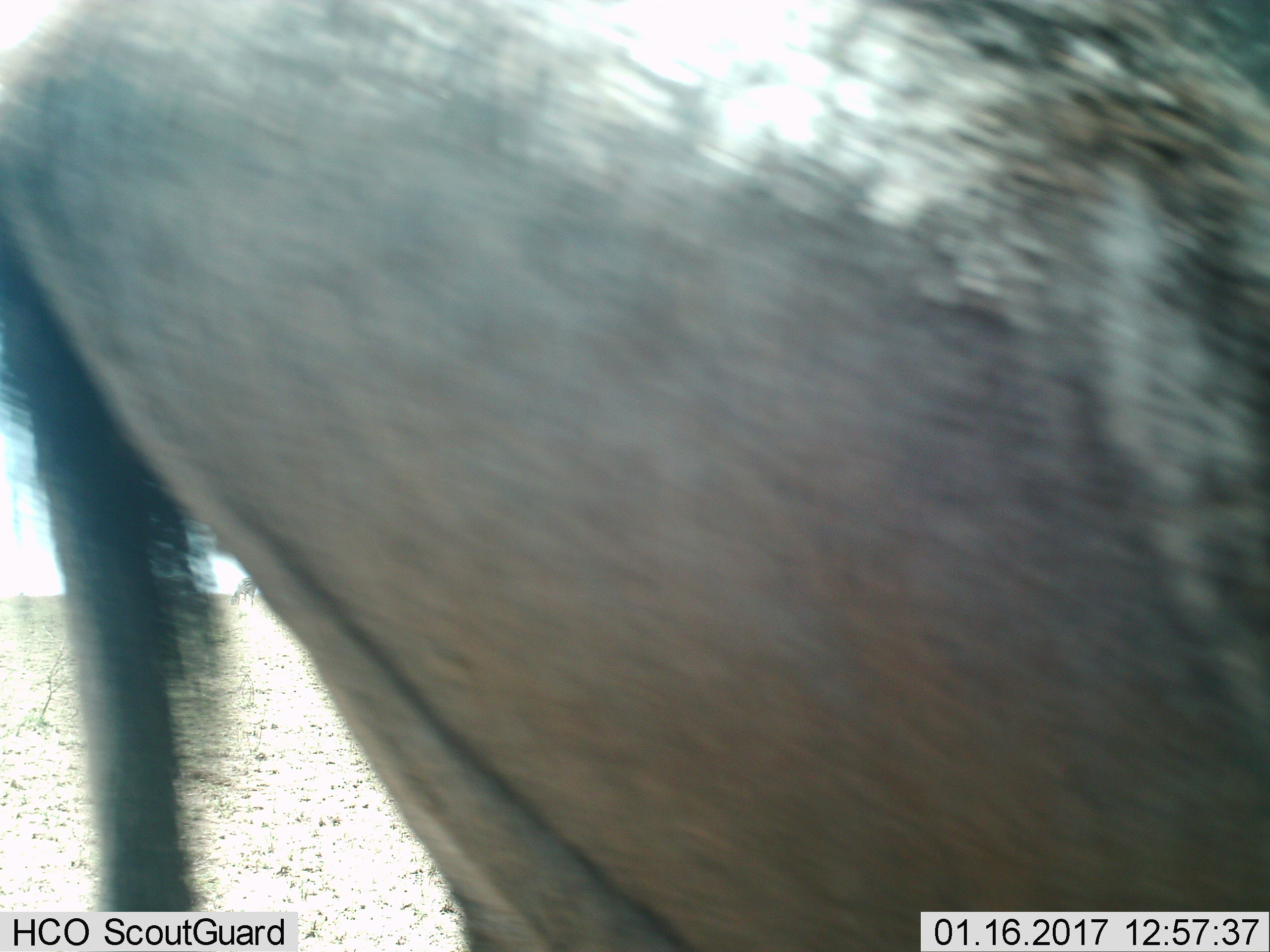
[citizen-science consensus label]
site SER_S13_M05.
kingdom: Animalia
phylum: Chordata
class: Mammalia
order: Artiodactyla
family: Bovidae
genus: Connochaetes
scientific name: Connochaetes taurinus taurinus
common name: blue wildebeest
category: wildebeestblue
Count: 1.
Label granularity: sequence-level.